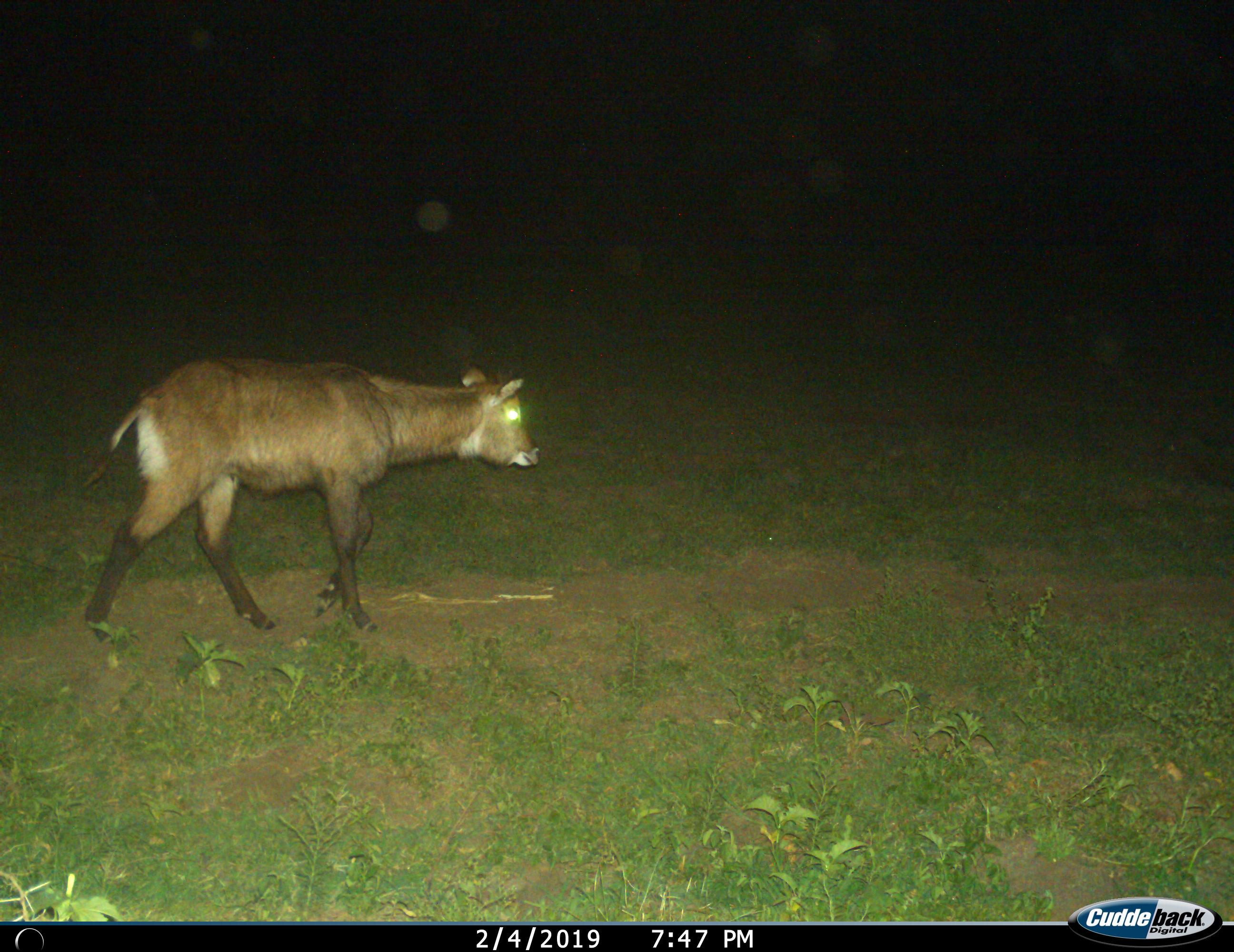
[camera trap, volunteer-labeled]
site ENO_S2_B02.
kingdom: Animalia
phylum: Chordata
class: Mammalia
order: Artiodactyla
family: Bovidae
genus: Kobus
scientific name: Kobus ellipsiprymnus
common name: waterbuck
Waterbuck (Kobus ellipsiprymnus), count 1. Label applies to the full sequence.